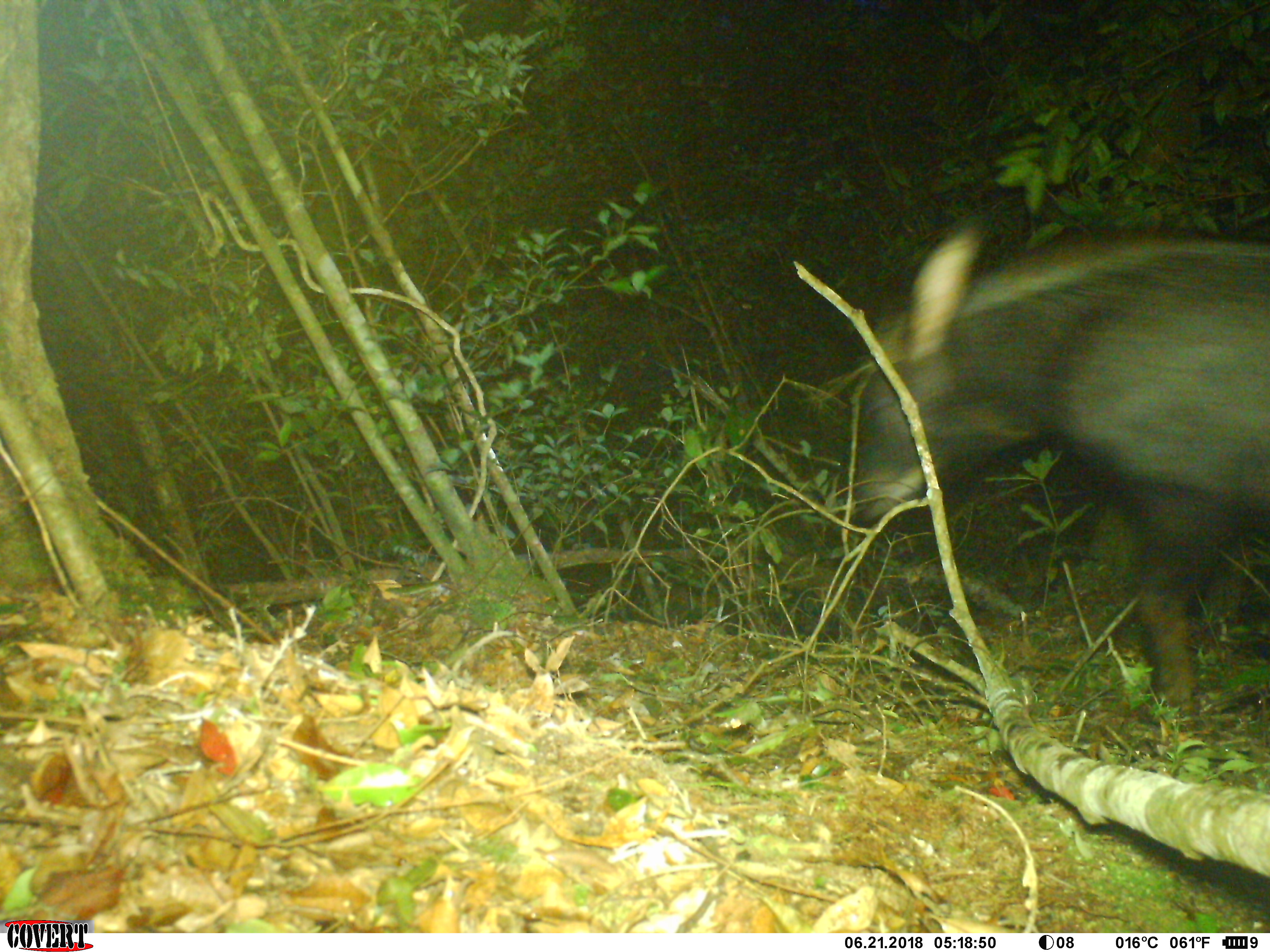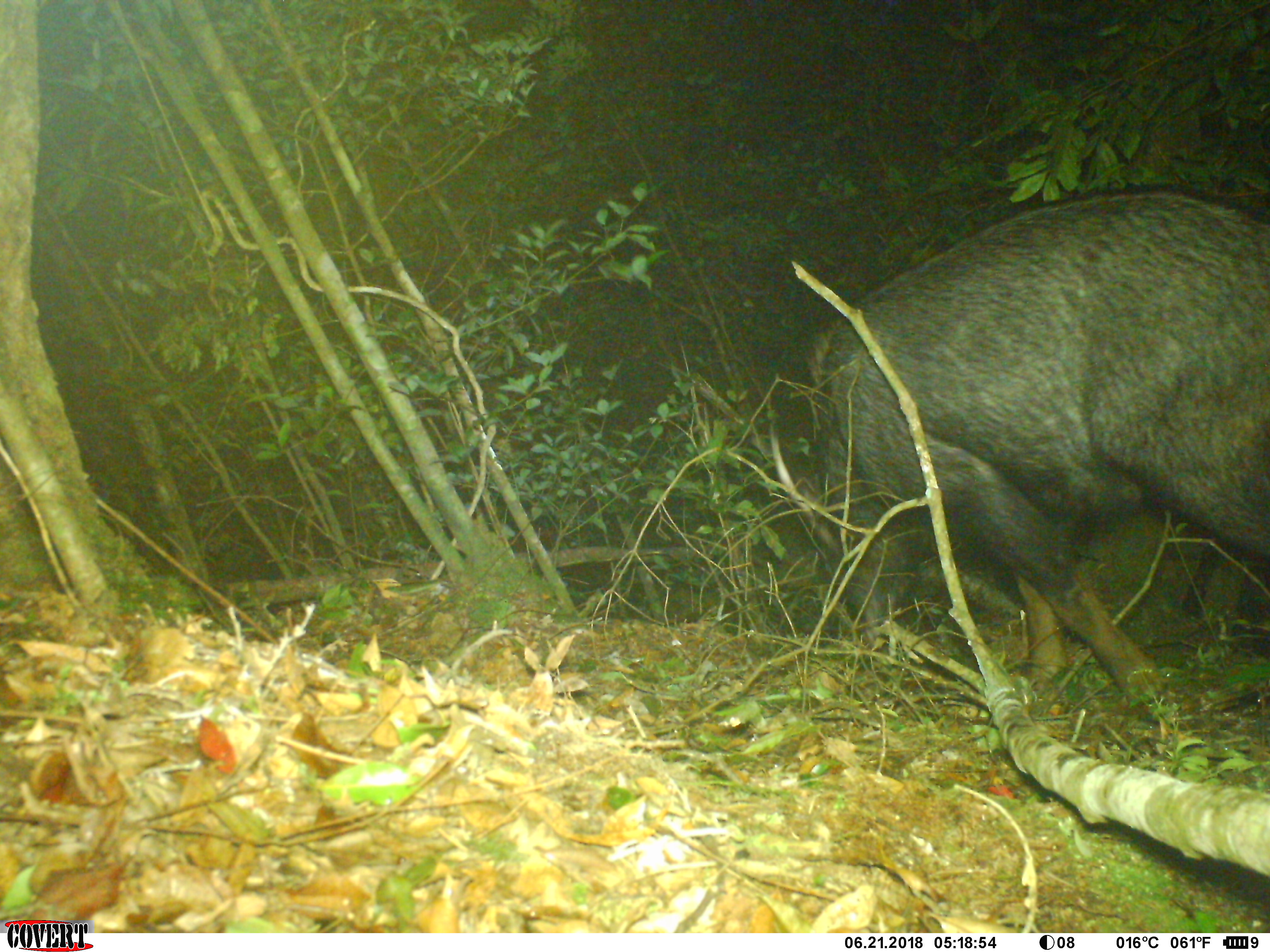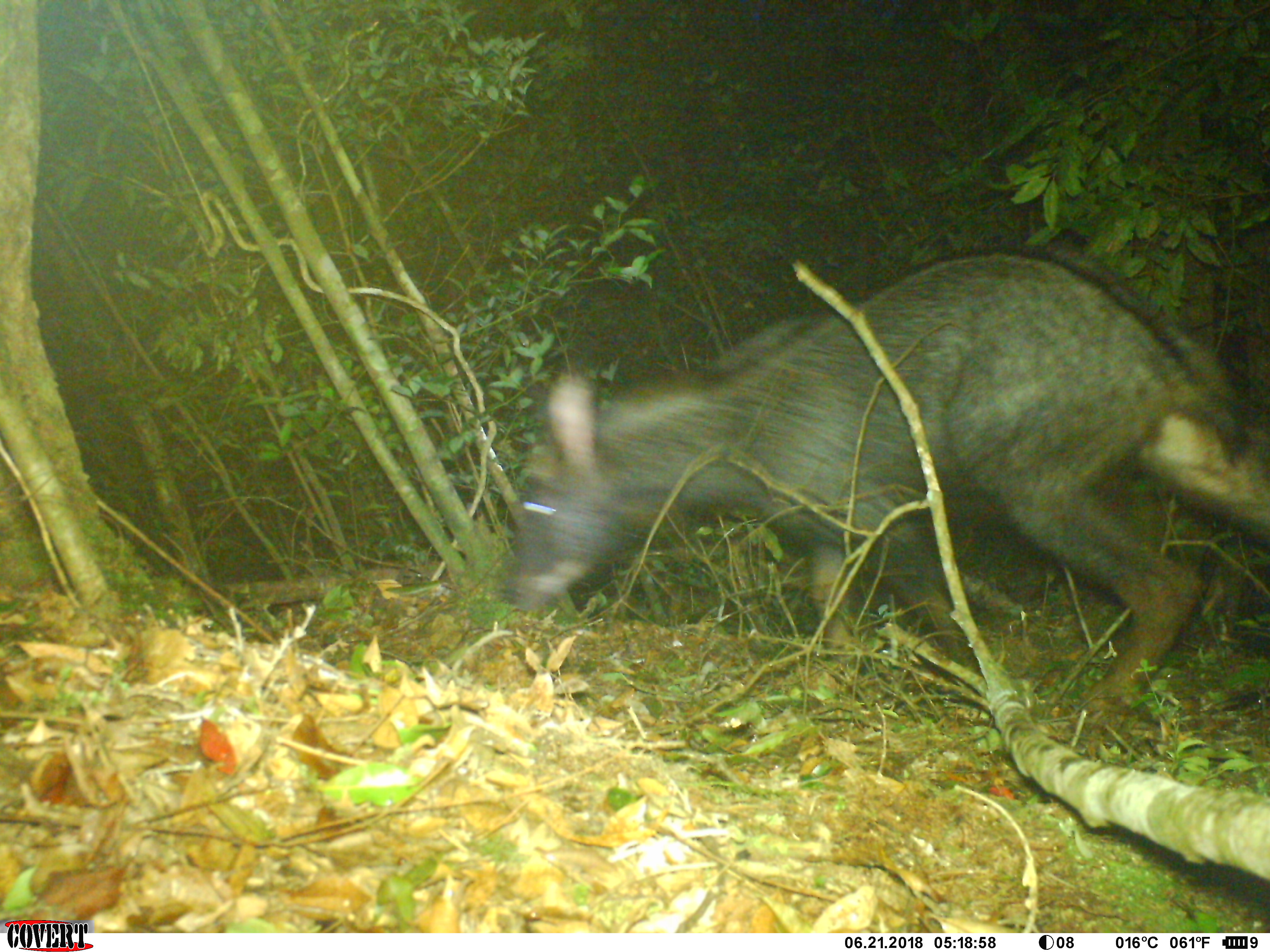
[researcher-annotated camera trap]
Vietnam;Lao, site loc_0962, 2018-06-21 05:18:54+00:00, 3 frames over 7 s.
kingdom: Animalia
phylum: Chordata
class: Mammalia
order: Artiodactyla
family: Bovidae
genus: Capricornis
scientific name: Capricornis sumatraensis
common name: chinese serow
Chinese serow (Capricornis sumatraensis). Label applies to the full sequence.